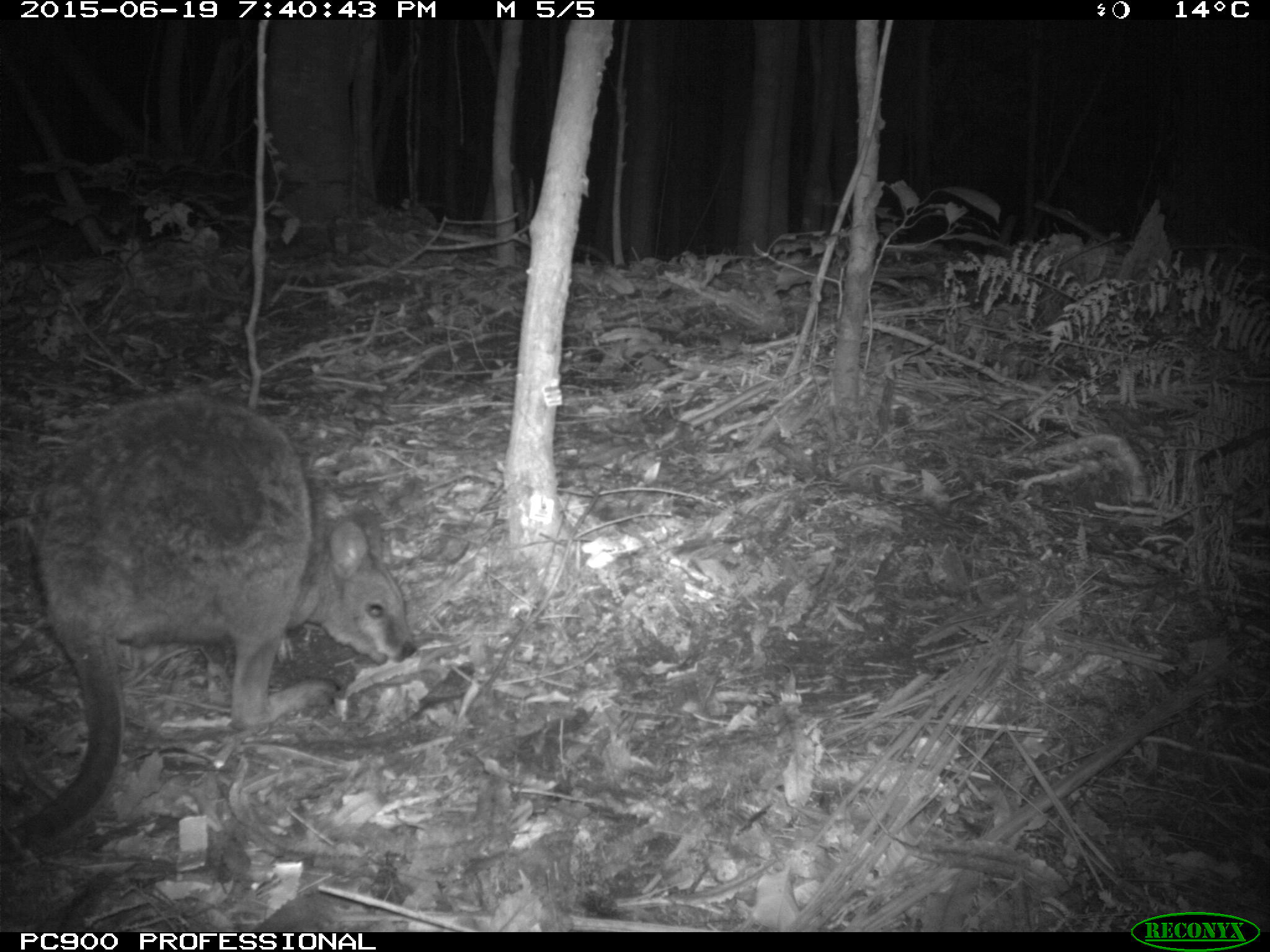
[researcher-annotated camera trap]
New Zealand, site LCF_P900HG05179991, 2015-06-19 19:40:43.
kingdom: Animalia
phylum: Chordata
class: Mammalia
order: Diprotodontia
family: Macropodidae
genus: Notamacropus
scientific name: Notamacropus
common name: wallaby